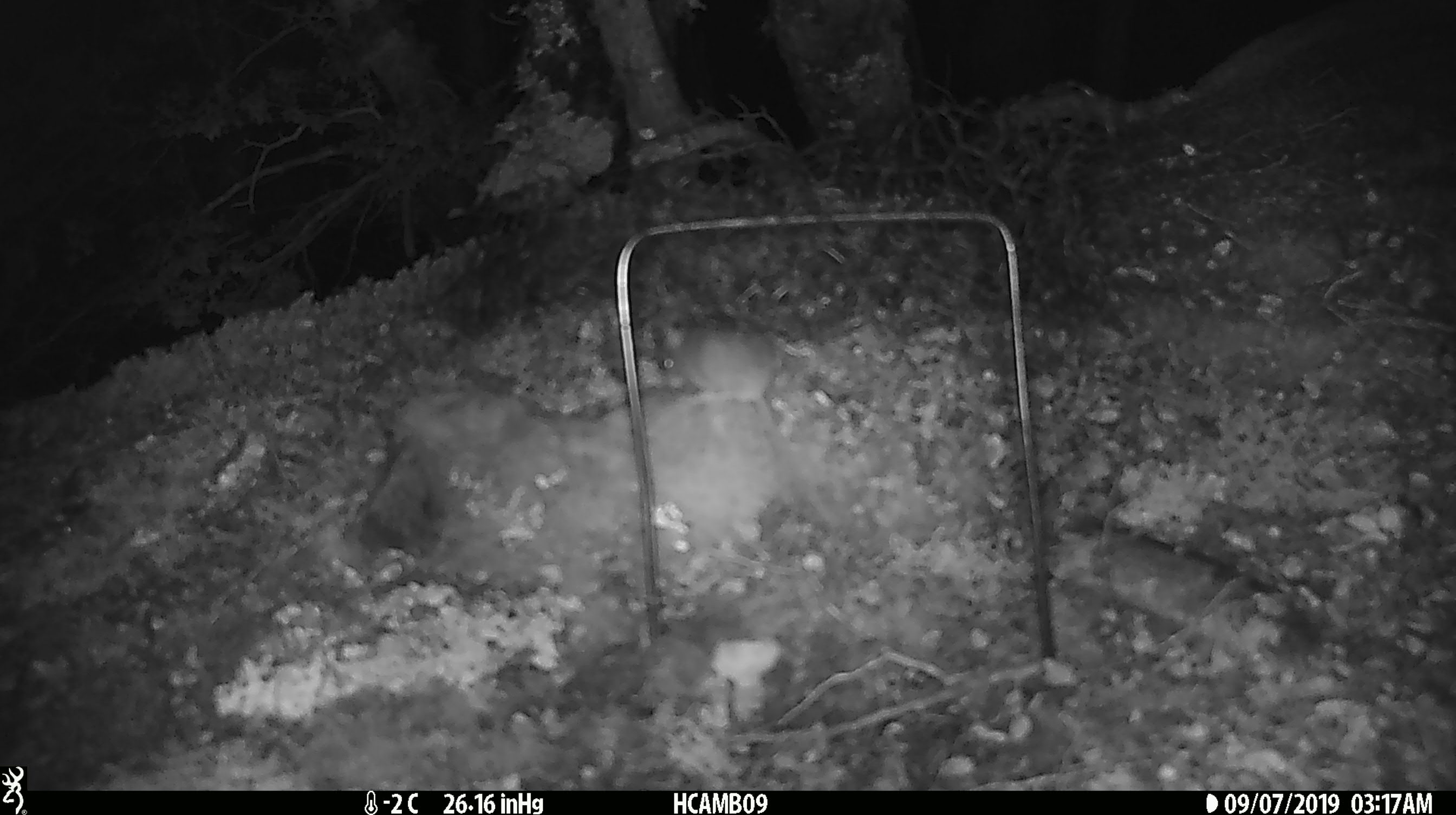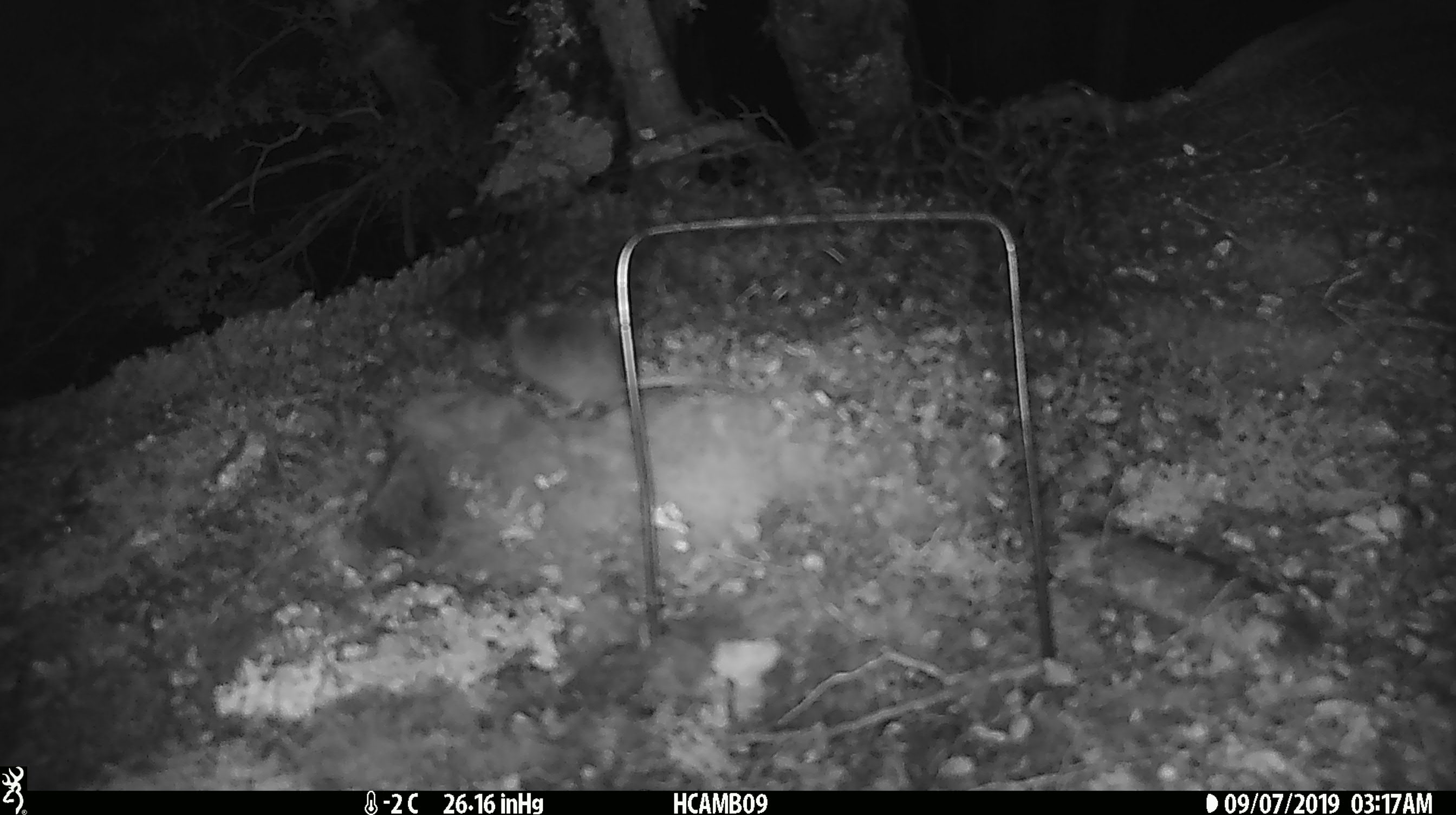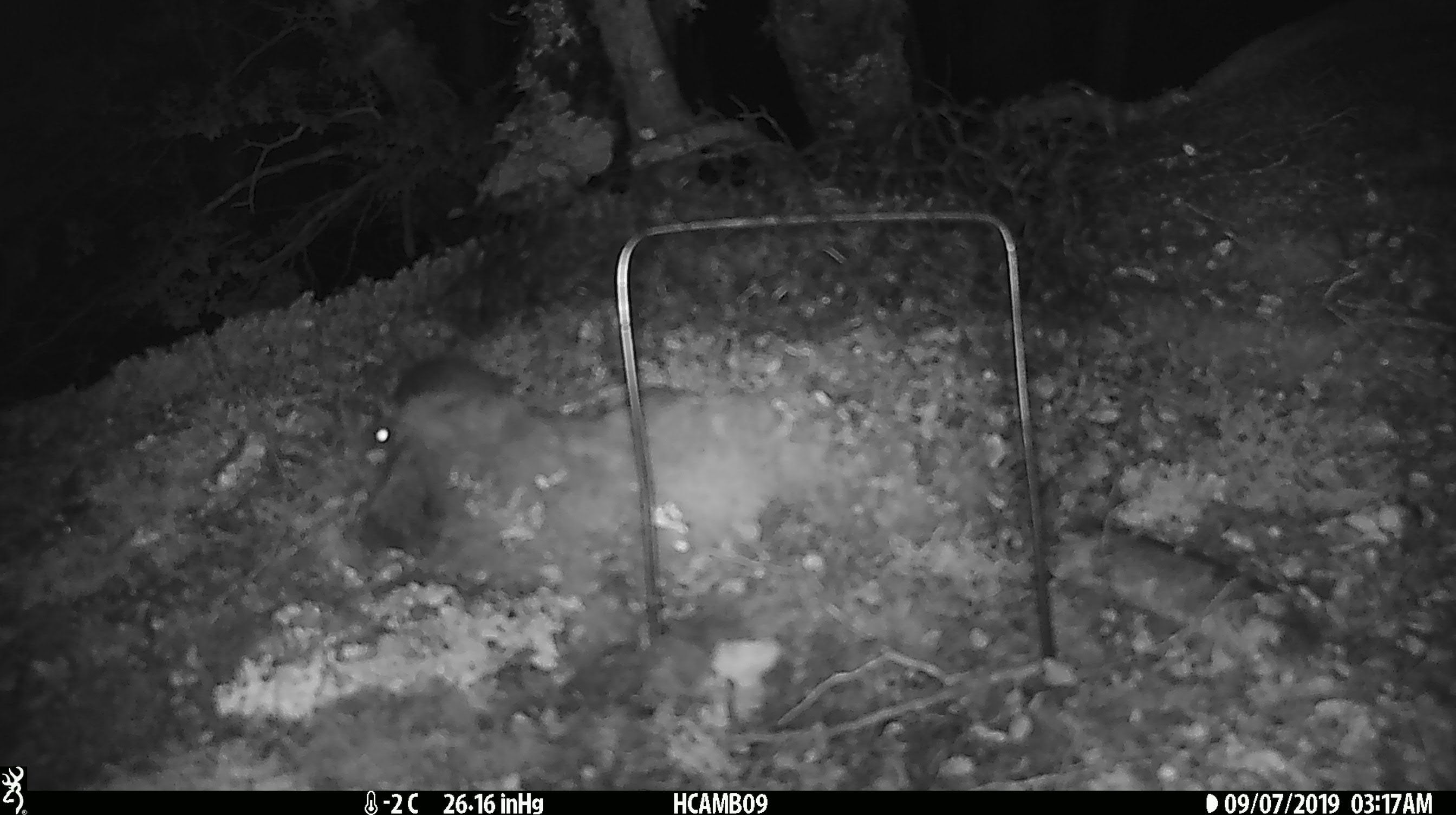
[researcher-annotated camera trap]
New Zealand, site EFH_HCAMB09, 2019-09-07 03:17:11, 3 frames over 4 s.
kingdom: Animalia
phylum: Chordata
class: Mammalia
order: Rodentia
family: Muridae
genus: Mus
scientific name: Mus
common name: mouse